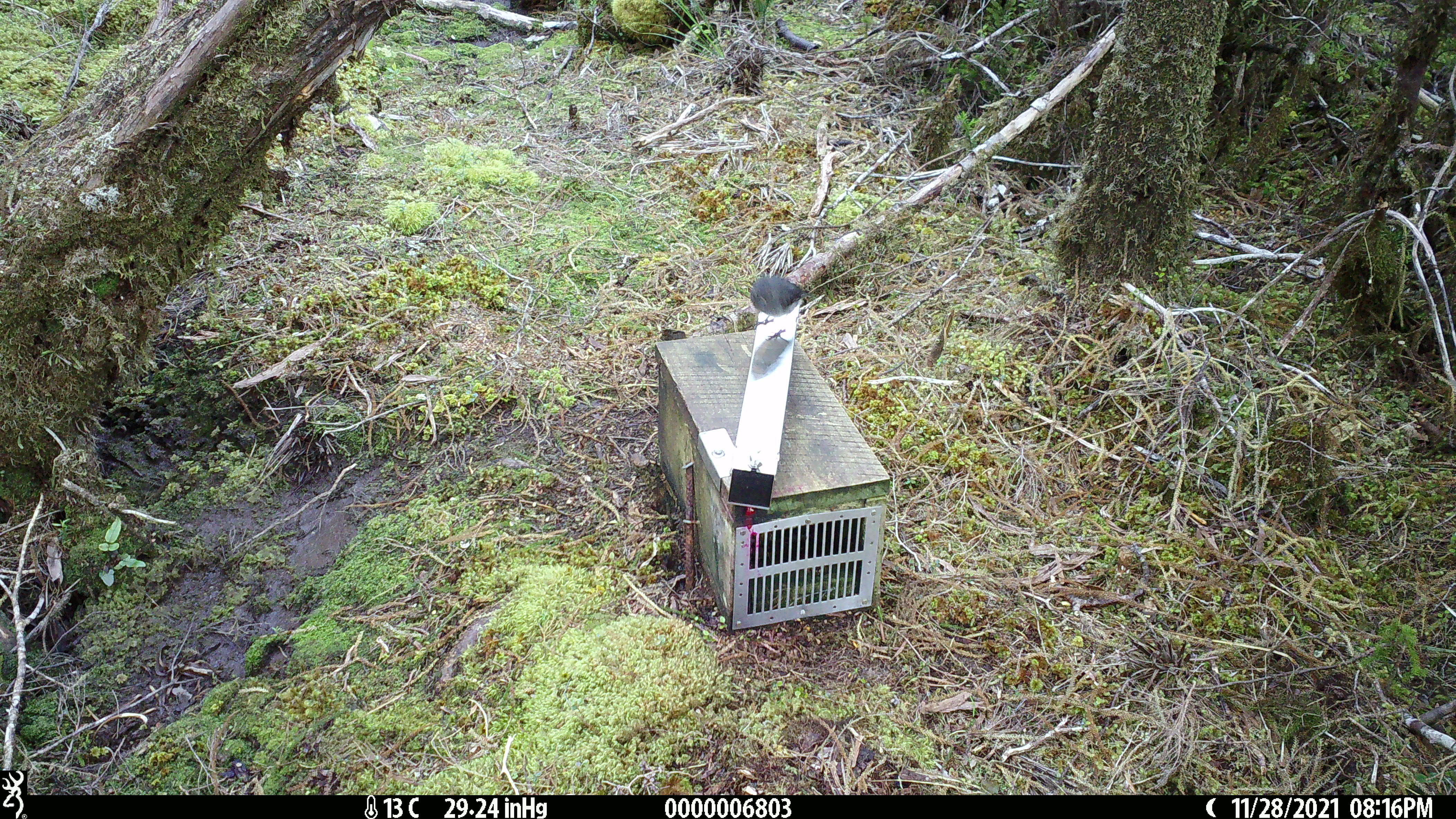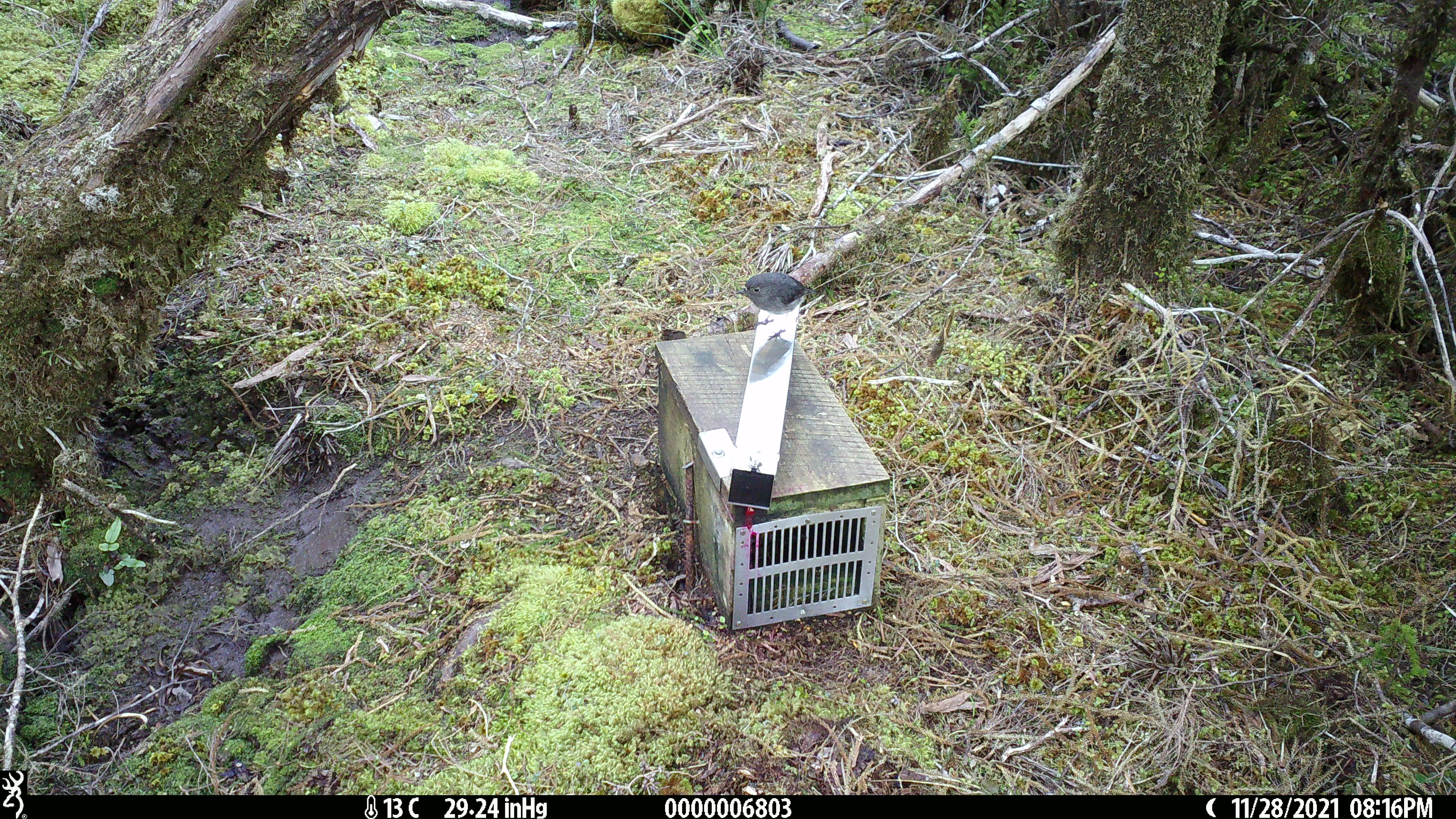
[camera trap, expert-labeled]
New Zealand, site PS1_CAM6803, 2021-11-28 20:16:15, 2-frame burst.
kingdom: Animalia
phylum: Chordata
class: Aves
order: Passeriformes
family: Petroicidae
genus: Petroica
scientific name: Petroica australis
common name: new zealand robin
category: robin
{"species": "robin (new zealand robin) (Petroica australis)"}